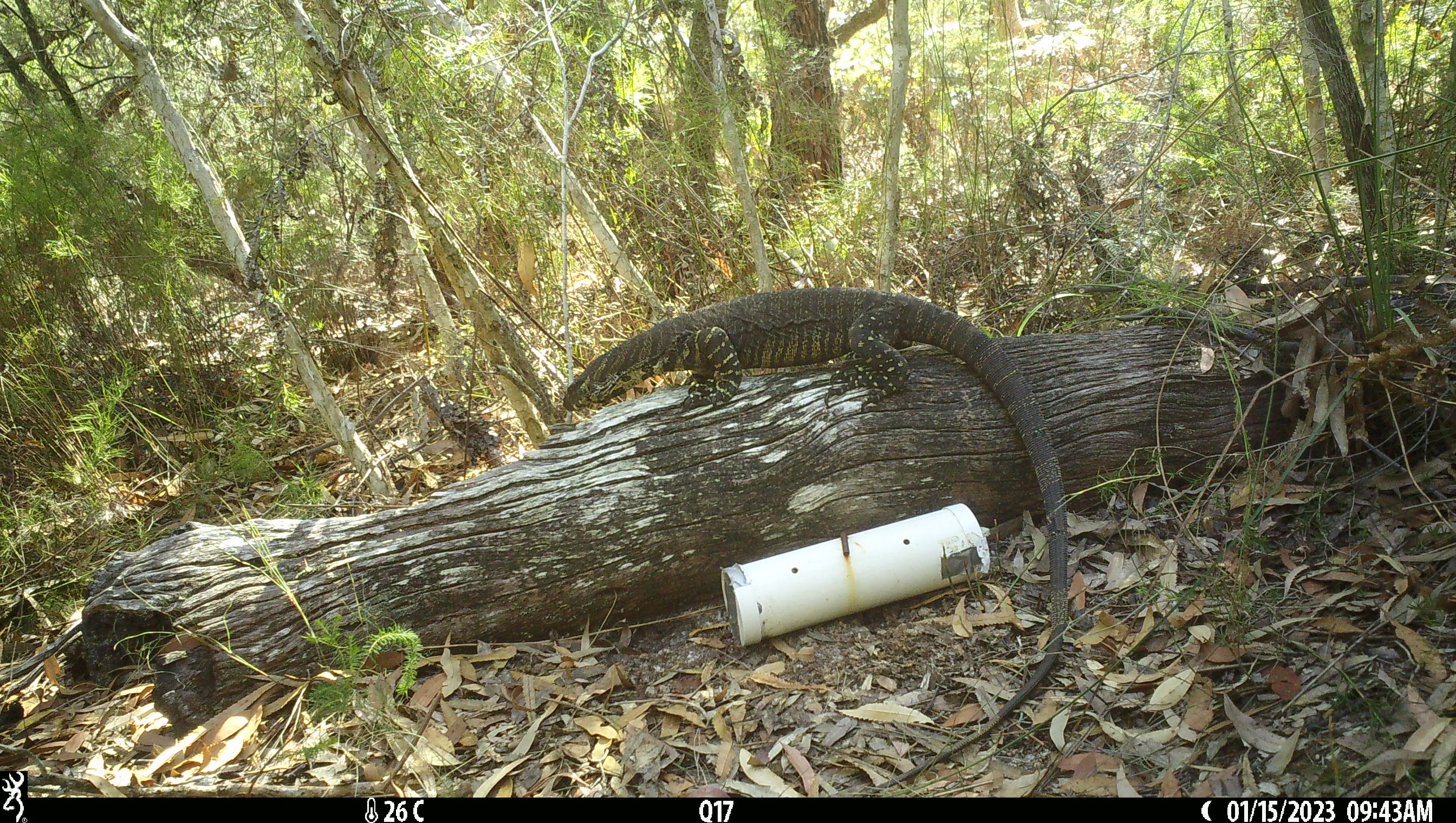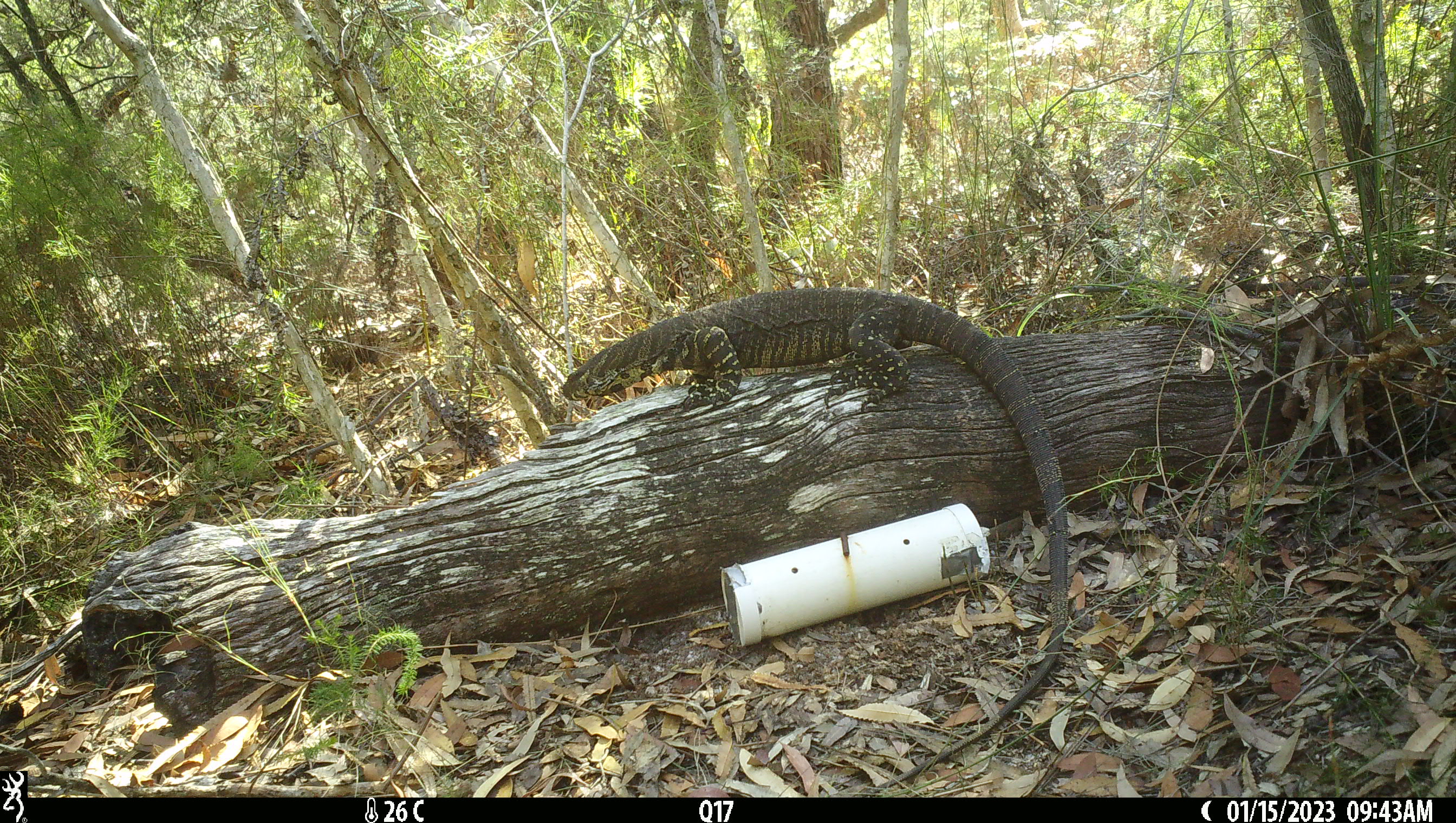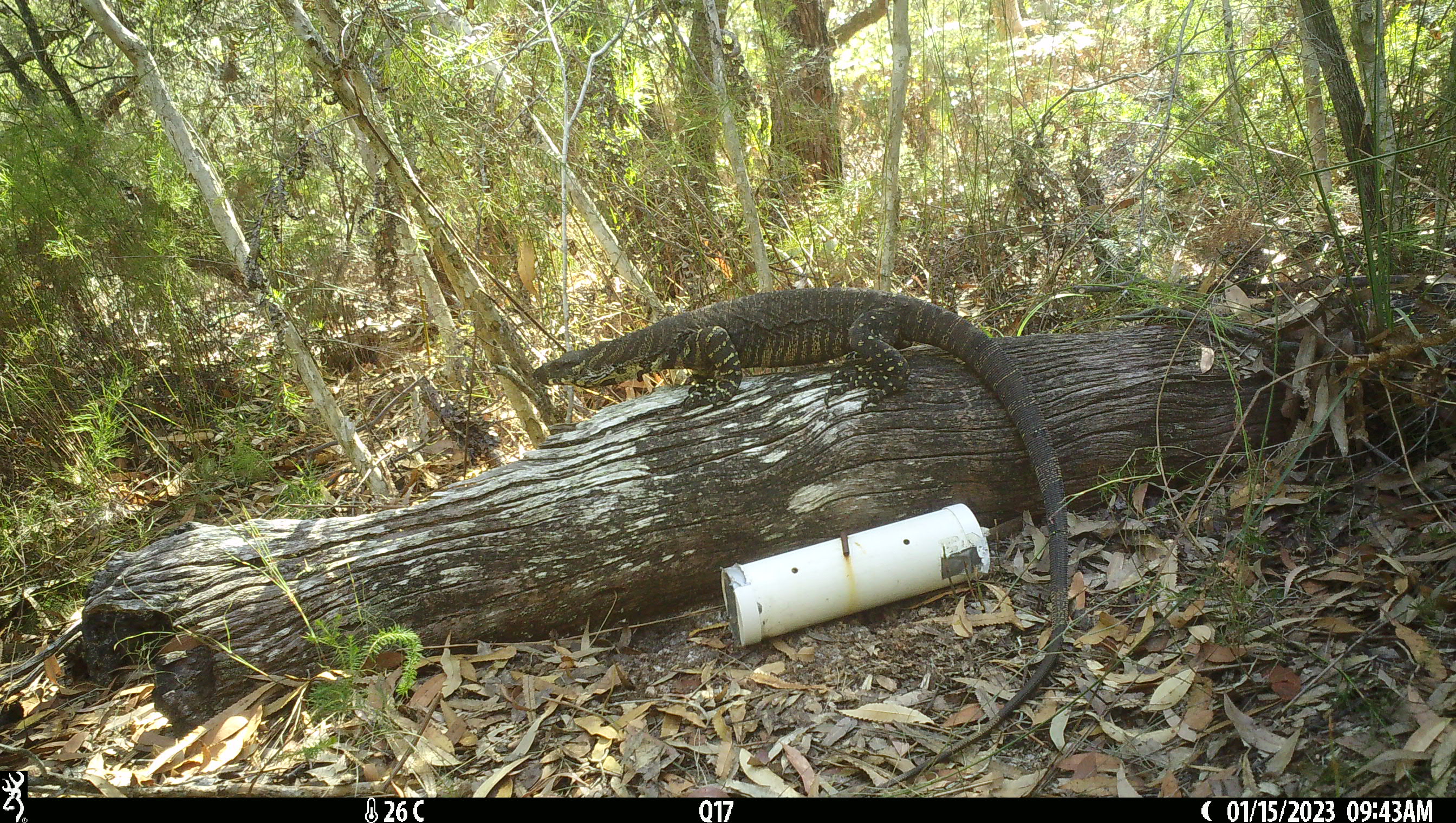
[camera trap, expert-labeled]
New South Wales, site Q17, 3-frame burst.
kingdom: Animalia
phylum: Chordata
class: Reptilia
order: Squamata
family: Varanidae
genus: Varanus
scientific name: Varanus varius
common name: lace monitor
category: goanna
Goanna (lace monitor) (Varanus varius).